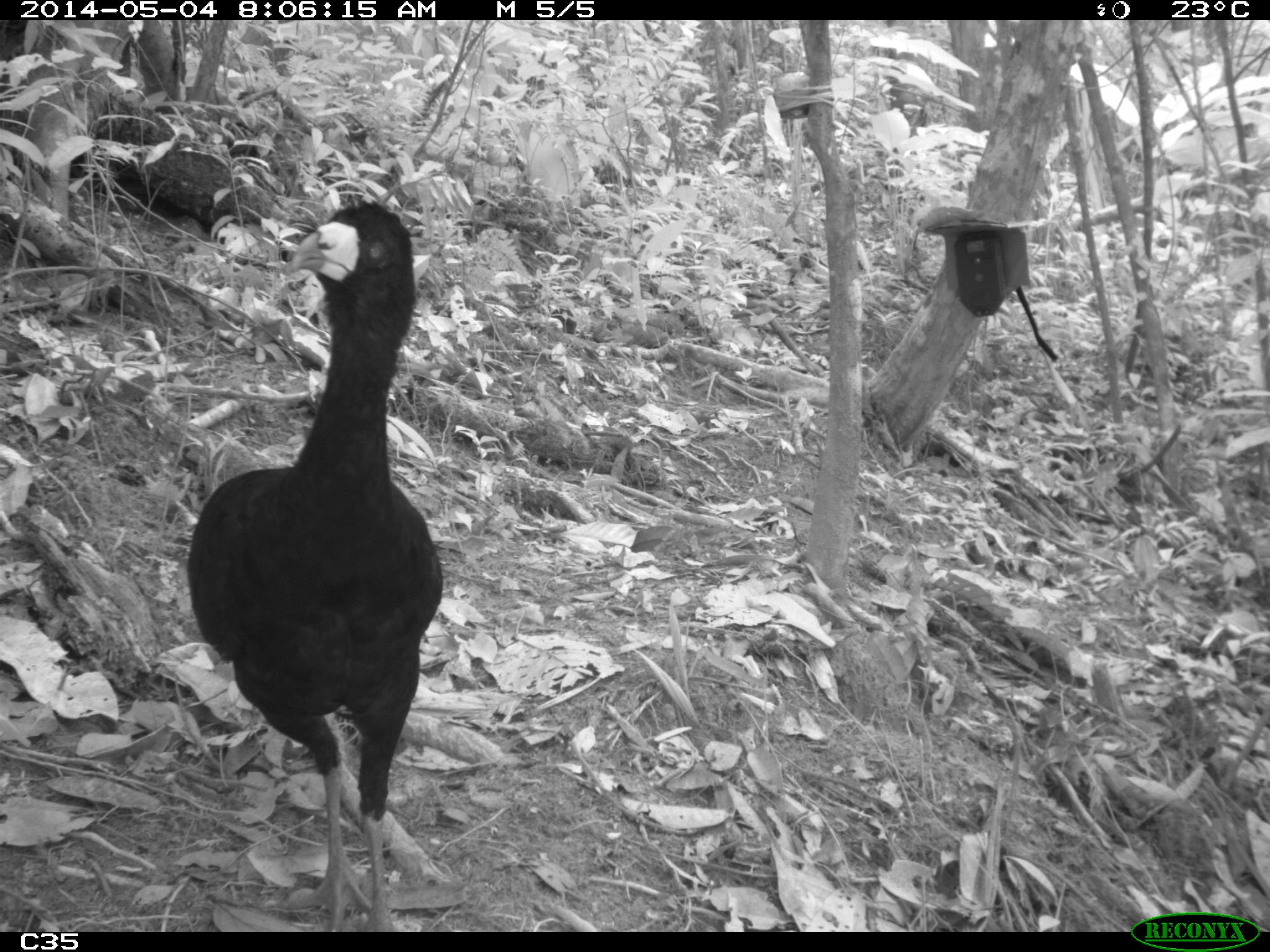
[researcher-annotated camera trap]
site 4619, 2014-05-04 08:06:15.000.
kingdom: Animalia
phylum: Chordata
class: Aves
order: Galliformes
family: Cracidae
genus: Crax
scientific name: Crax alector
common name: black curassow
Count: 2.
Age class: adult.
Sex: female.